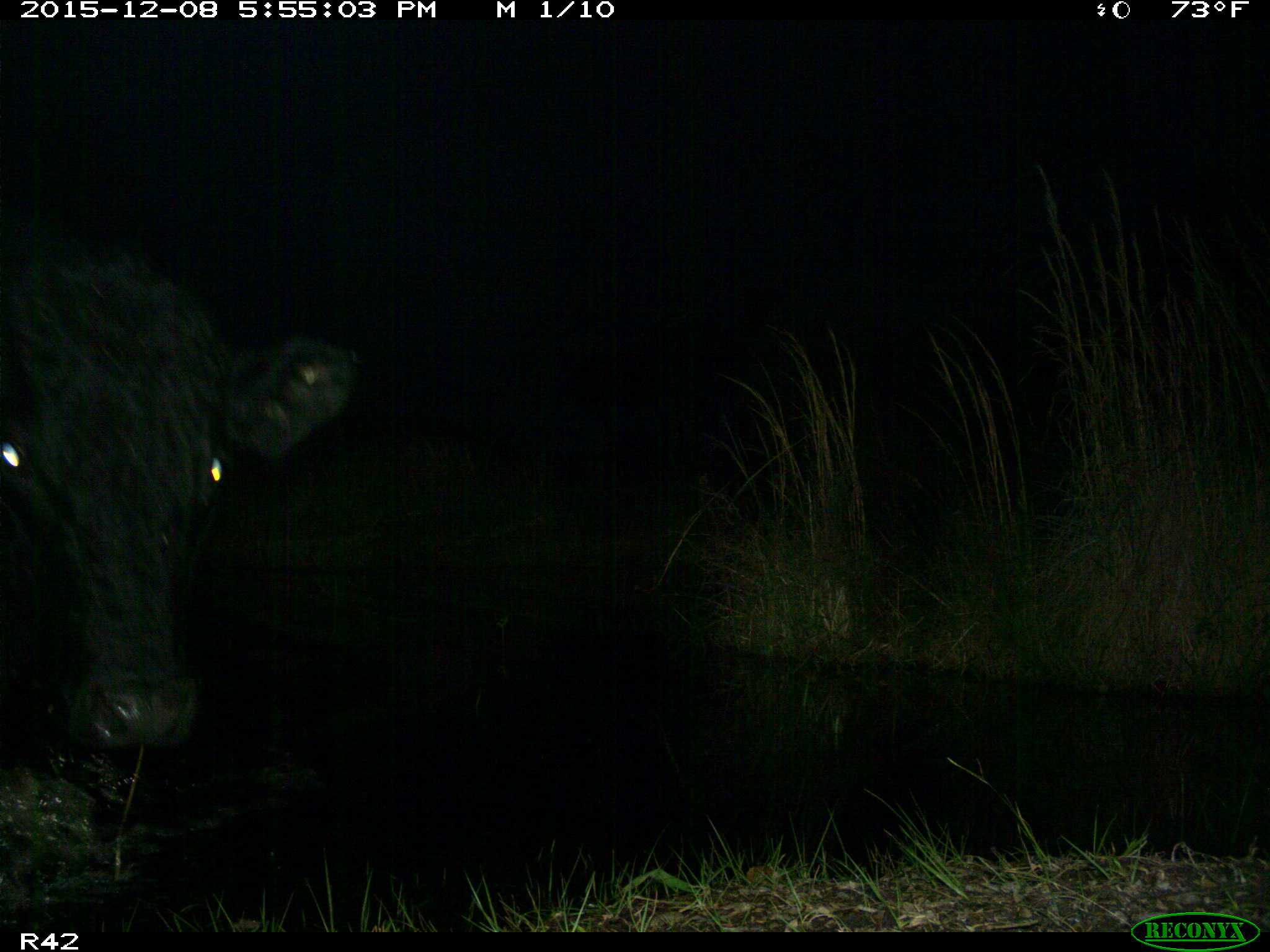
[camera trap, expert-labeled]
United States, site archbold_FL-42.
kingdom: Animalia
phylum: Chordata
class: Mammalia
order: Artiodactyla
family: Bovidae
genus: Bos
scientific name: Bos taurus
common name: domestic cow